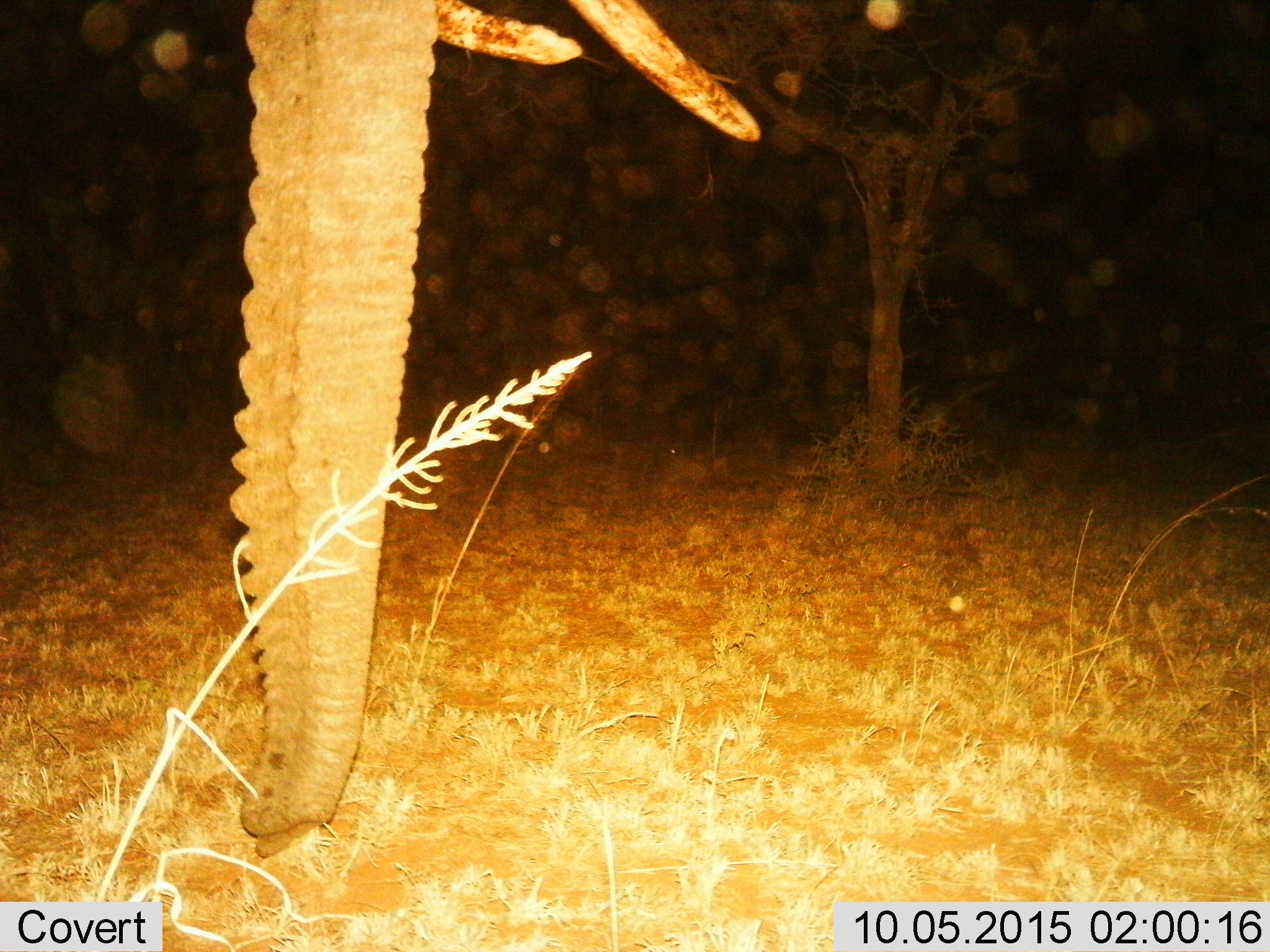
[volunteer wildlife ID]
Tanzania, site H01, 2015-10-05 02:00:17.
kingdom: Animalia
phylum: Chordata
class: Mammalia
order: Proboscidea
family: Elephantidae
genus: Loxodonta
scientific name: Loxodonta africana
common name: african bush elephant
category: elephant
Elephant (african bush elephant) (Loxodonta africana), count 1. Behavior (volunteer vote fractions): standing 100%, resting 10%, moving 0%, interacting 0%. Young present (vote fraction): 0%. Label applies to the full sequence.